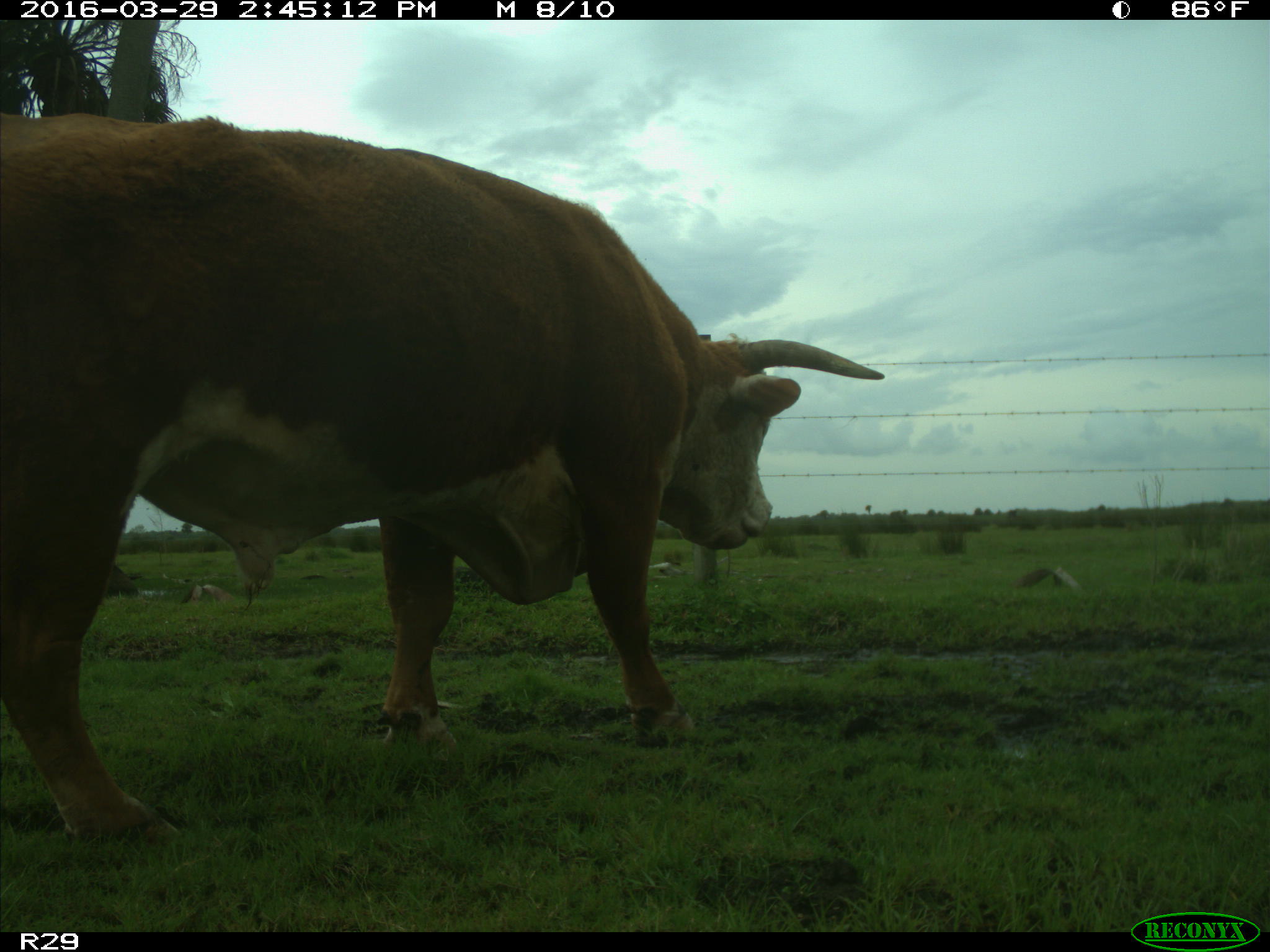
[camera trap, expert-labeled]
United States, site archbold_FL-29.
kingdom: Animalia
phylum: Chordata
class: Mammalia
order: Artiodactyla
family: Bovidae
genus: Bos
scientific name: Bos taurus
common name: domestic cow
Bos taurus (domestic cow).